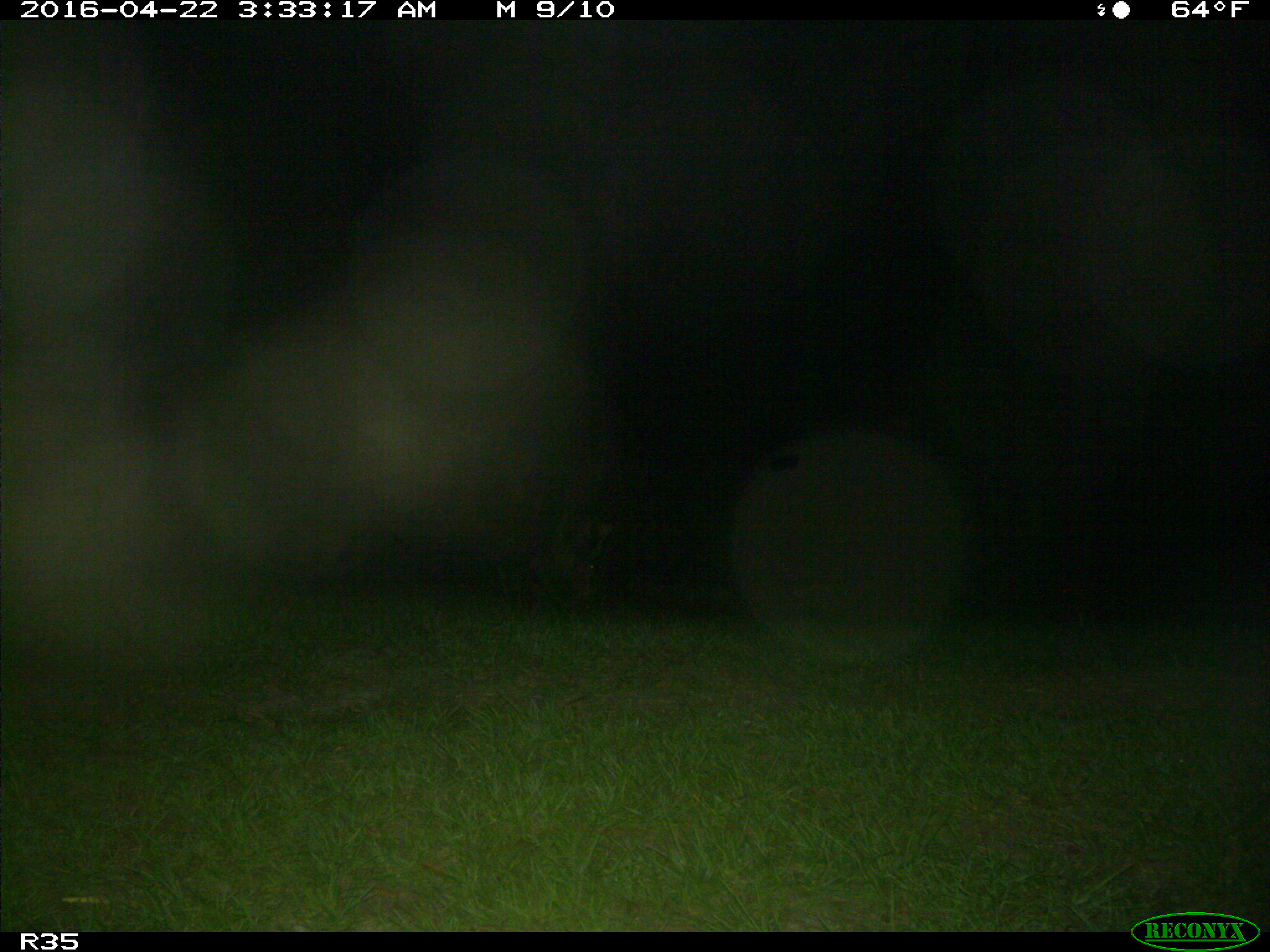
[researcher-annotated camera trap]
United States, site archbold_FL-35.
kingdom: Animalia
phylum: Chordata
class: Mammalia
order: Artiodactyla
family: Suidae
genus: Sus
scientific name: Sus scrofa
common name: wild boar